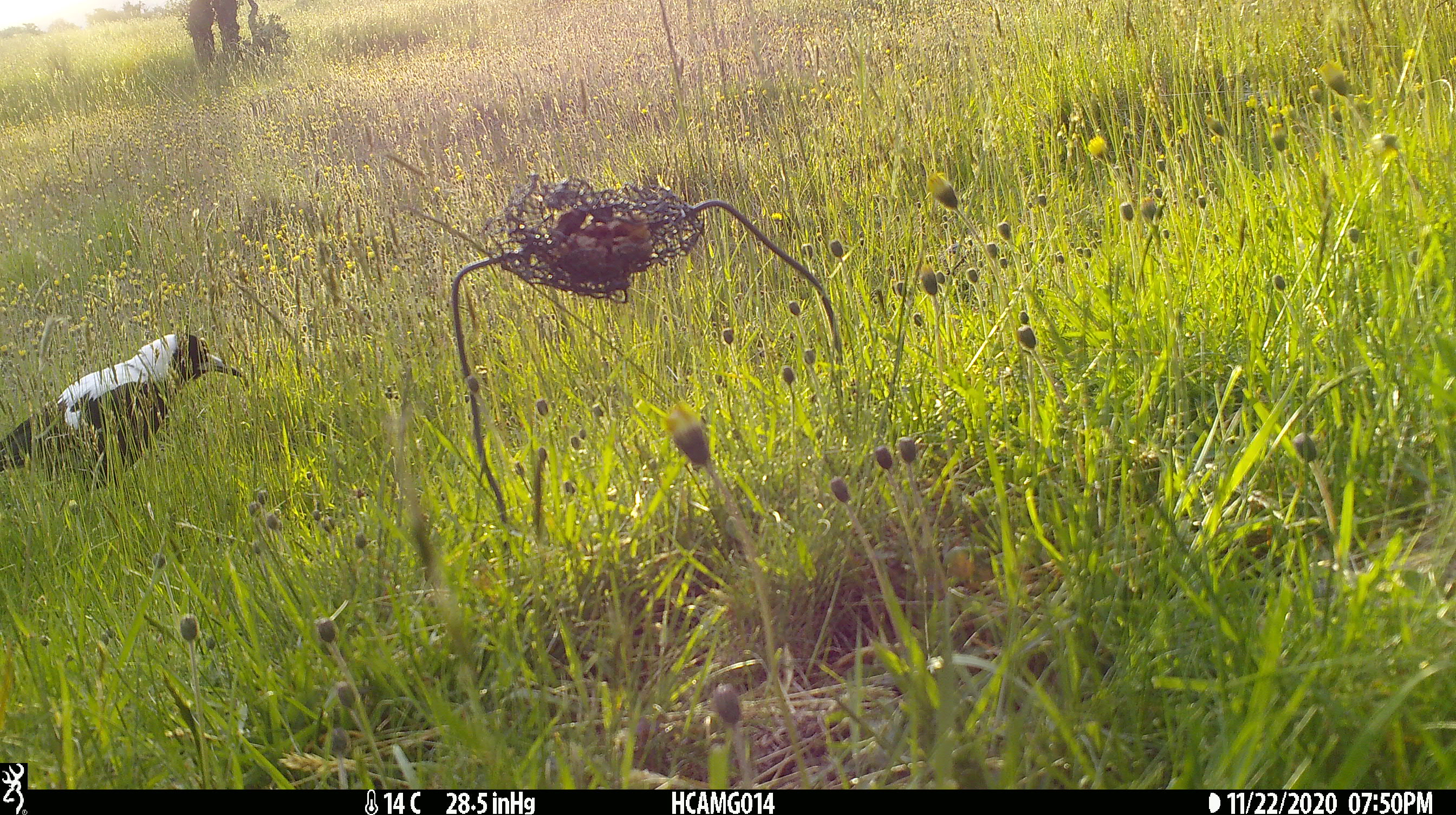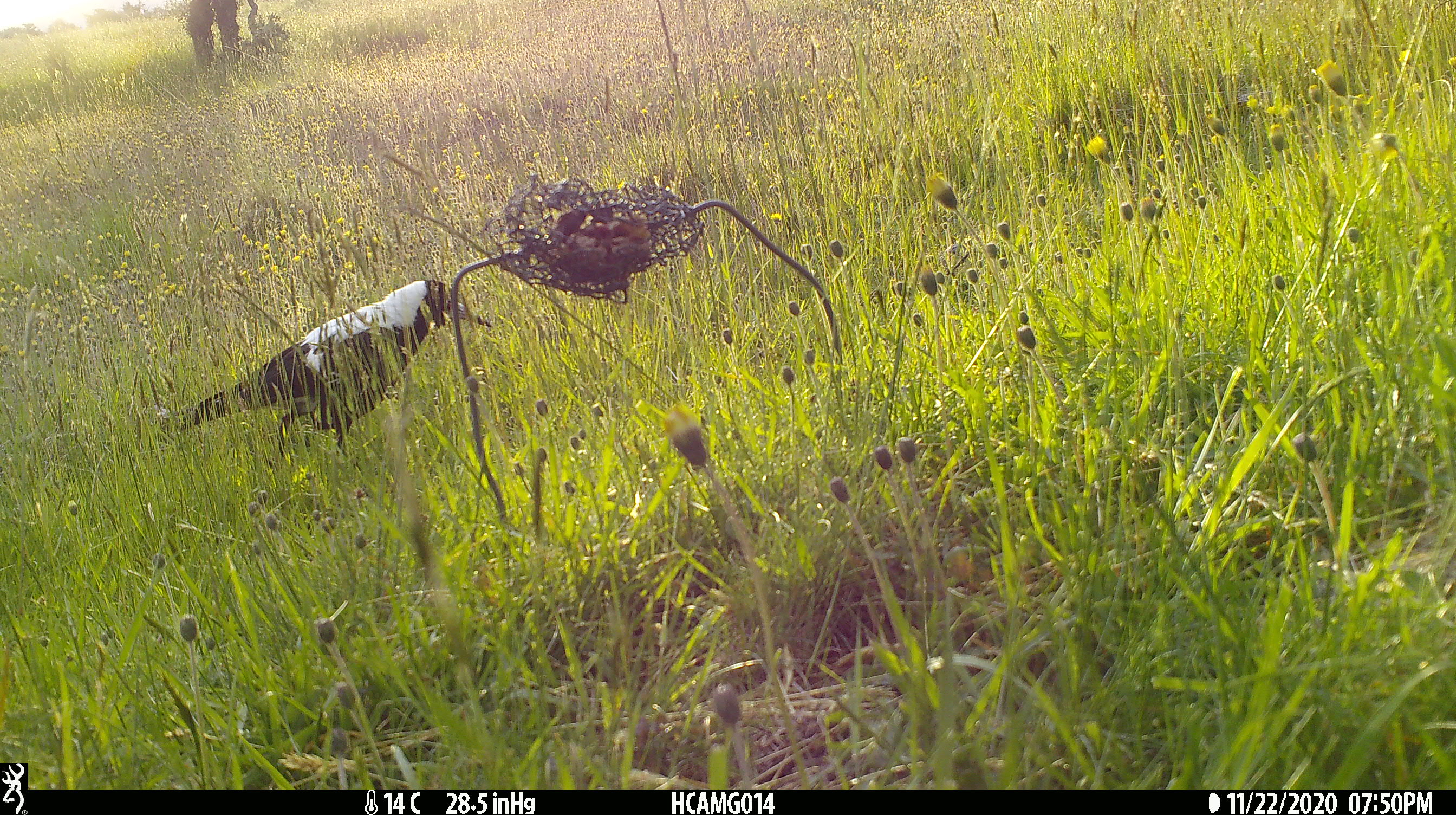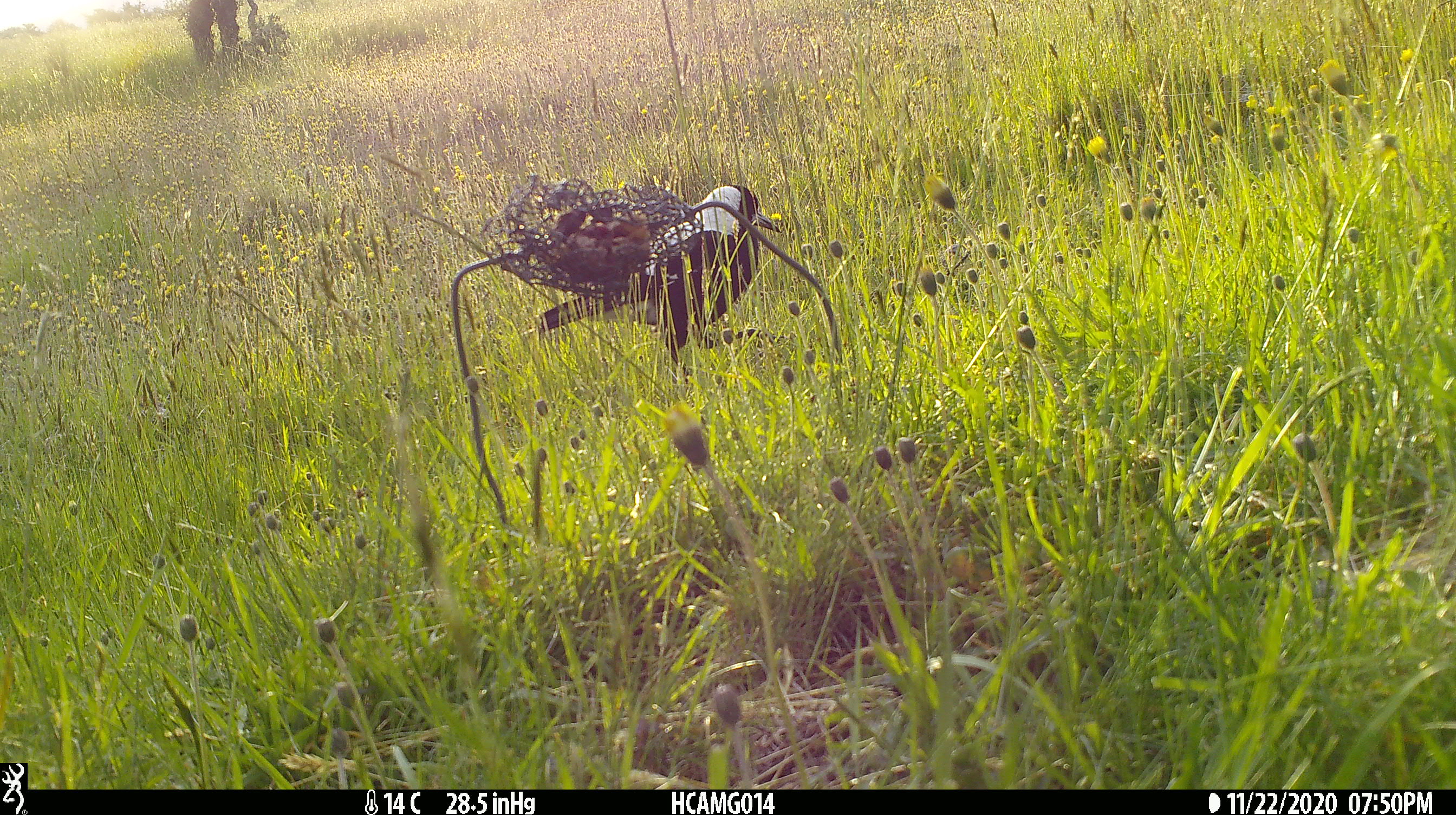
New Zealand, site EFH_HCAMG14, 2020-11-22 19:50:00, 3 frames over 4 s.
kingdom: Animalia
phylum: Chordata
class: Aves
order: Passeriformes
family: Artamidae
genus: Gymnorhina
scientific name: Gymnorhina tibicen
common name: australian magpie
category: magpie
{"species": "magpie (australian magpie) (Gymnorhina tibicen)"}